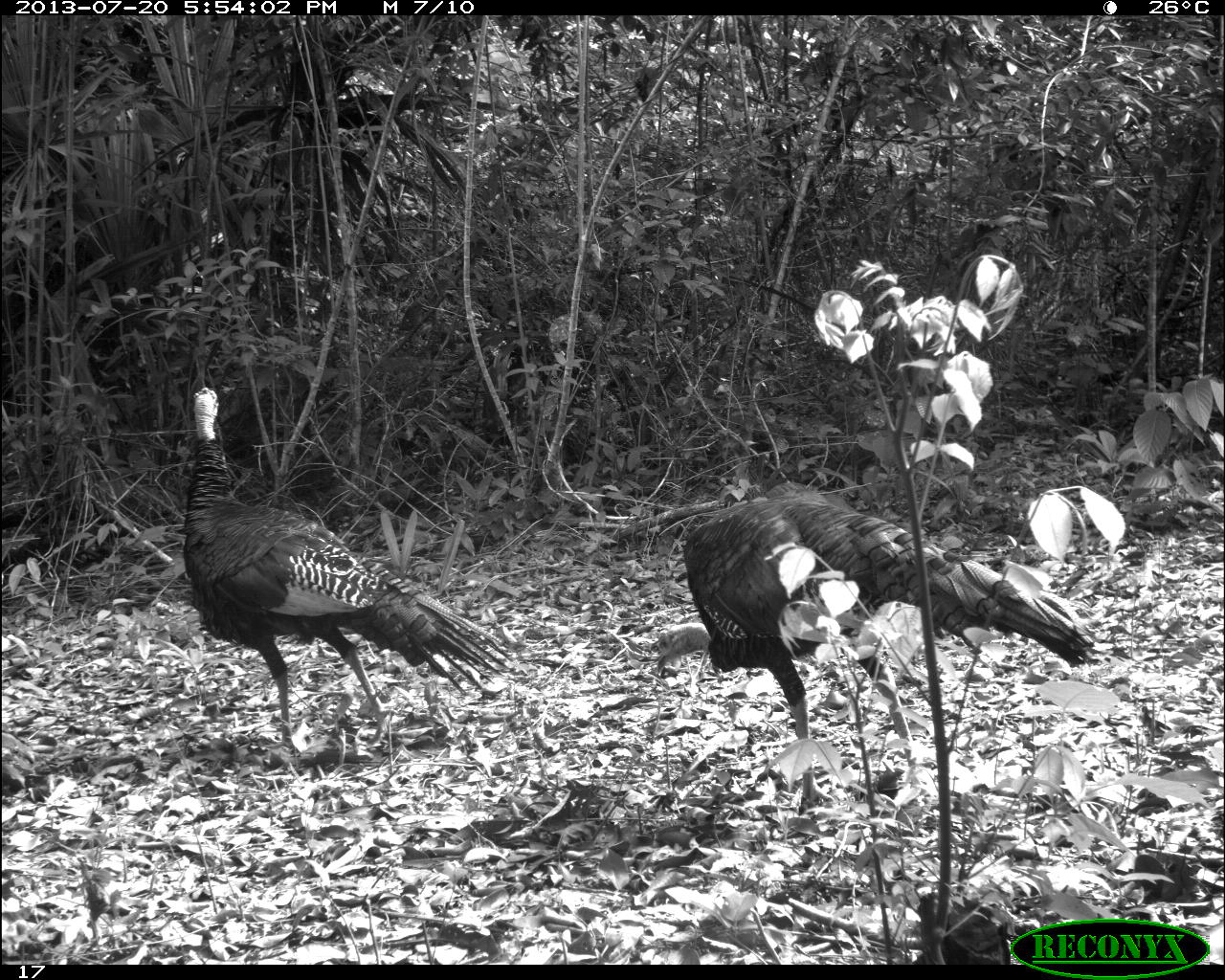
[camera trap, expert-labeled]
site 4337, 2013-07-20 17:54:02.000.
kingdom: Animalia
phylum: Chordata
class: Aves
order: Galliformes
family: Phasianidae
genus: Meleagris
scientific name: Meleagris ocellata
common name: ocellated turkey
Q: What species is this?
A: Meleagris ocellata (ocellated turkey).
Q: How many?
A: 2.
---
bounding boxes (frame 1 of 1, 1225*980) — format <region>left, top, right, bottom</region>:
meleagris ocellata: <region>655, 480, 1099, 812</region>; <region>181, 386, 514, 750</region>